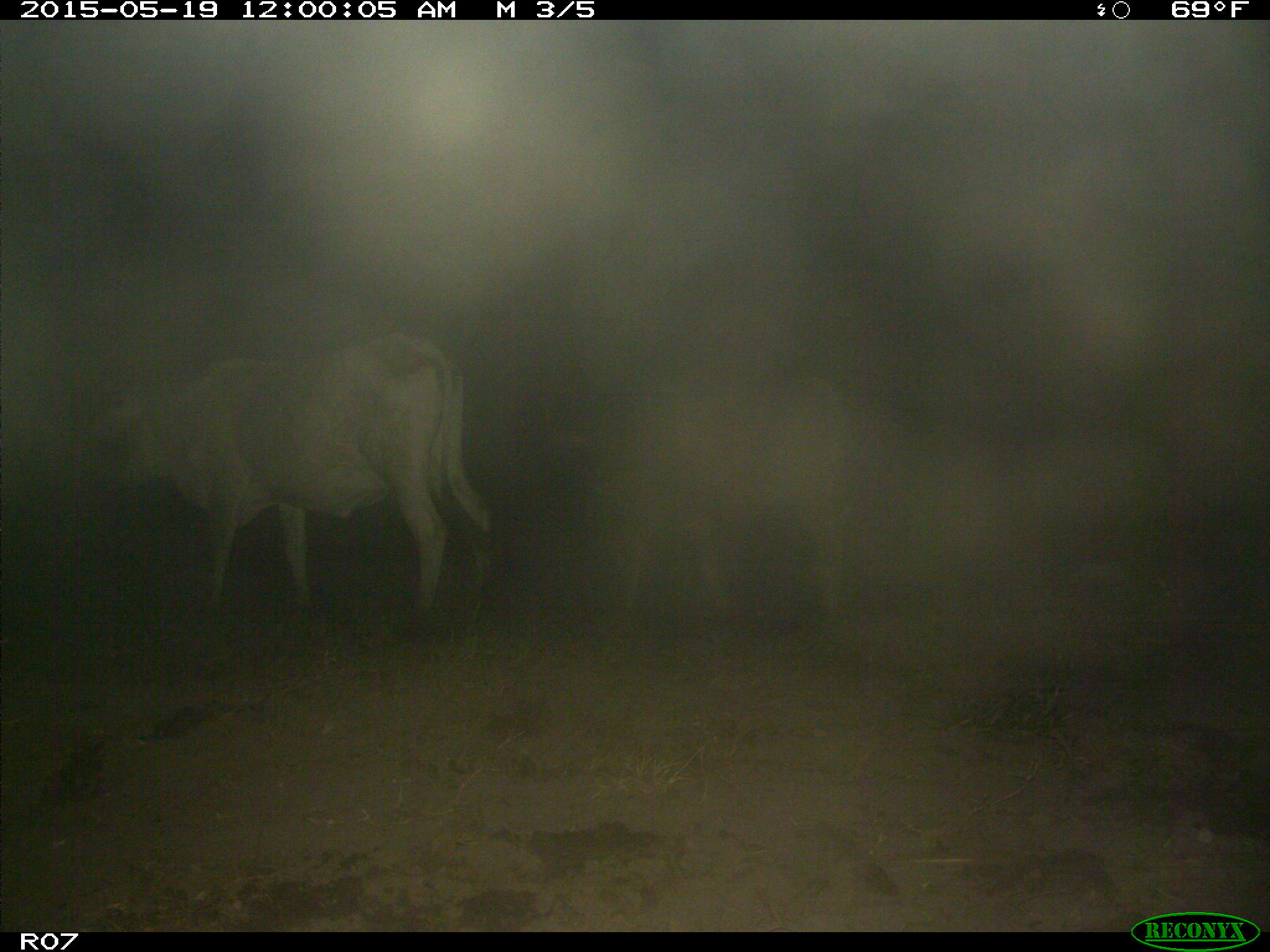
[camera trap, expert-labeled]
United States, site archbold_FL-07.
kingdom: Animalia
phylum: Chordata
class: Mammalia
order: Artiodactyla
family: Bovidae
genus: Bos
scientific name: Bos taurus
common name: domestic cow